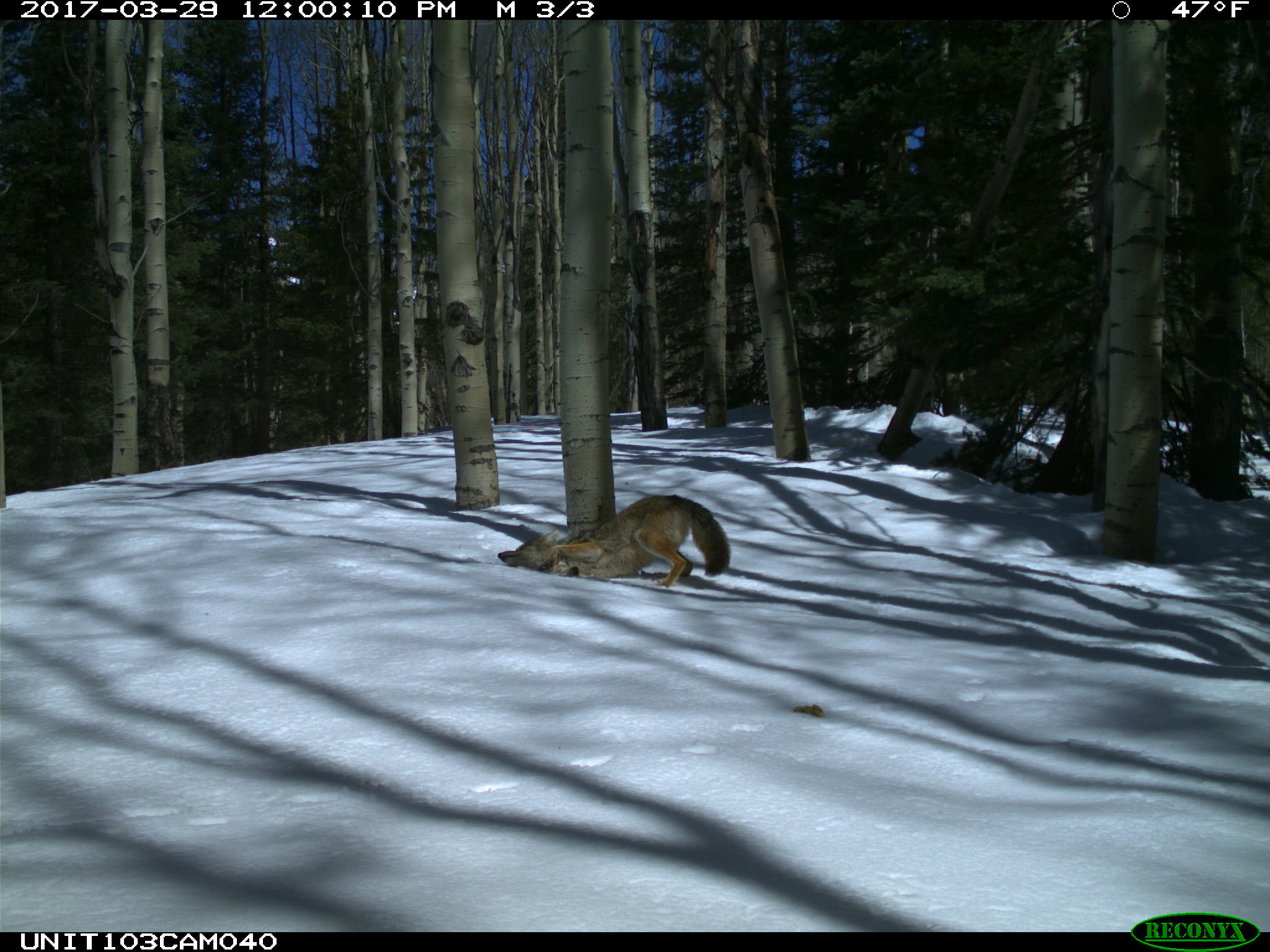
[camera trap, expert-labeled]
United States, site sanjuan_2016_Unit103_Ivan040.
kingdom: Animalia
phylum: Chordata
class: Mammalia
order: Carnivora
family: Canidae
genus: Canis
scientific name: Canis latrans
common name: coyote